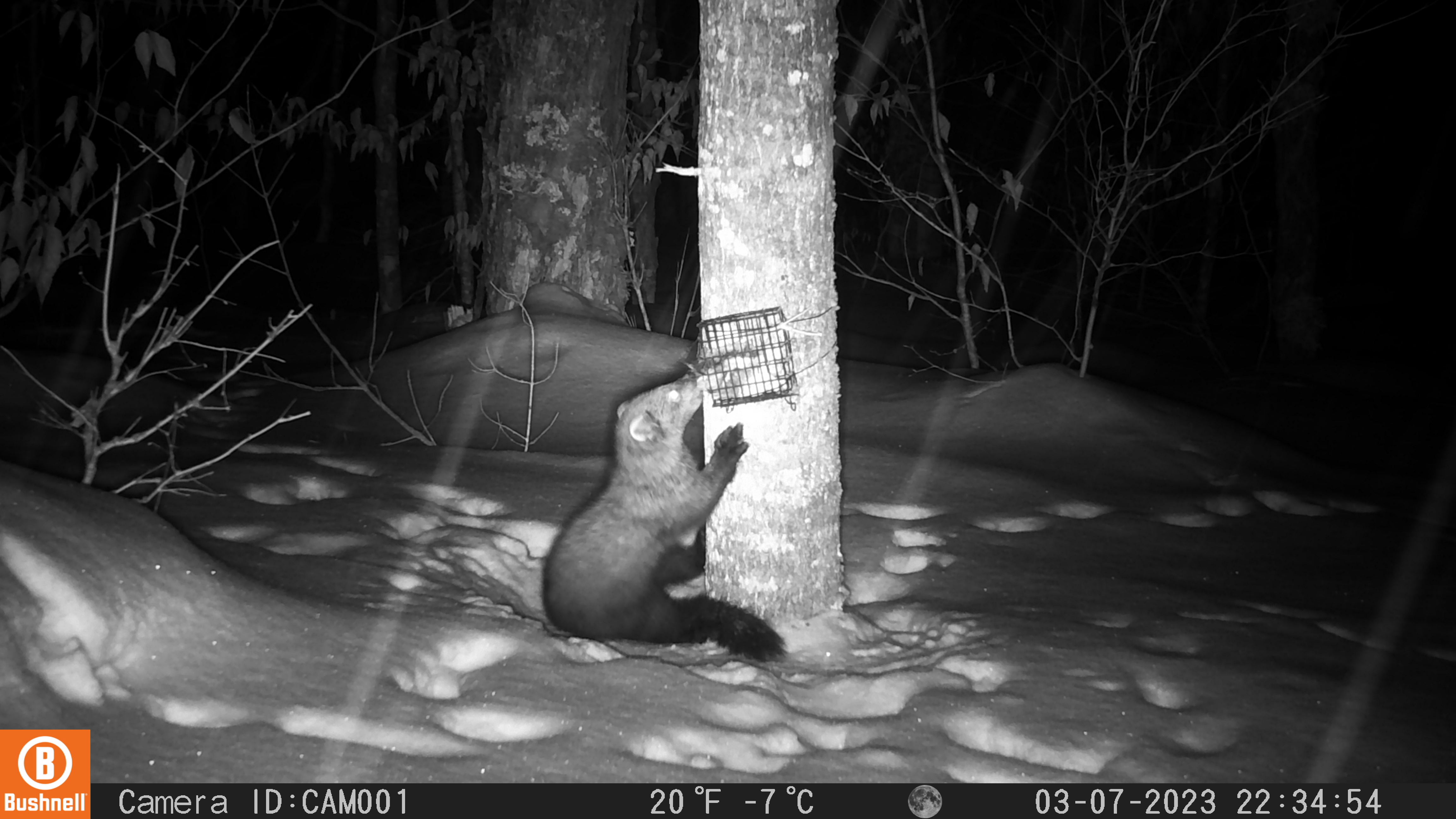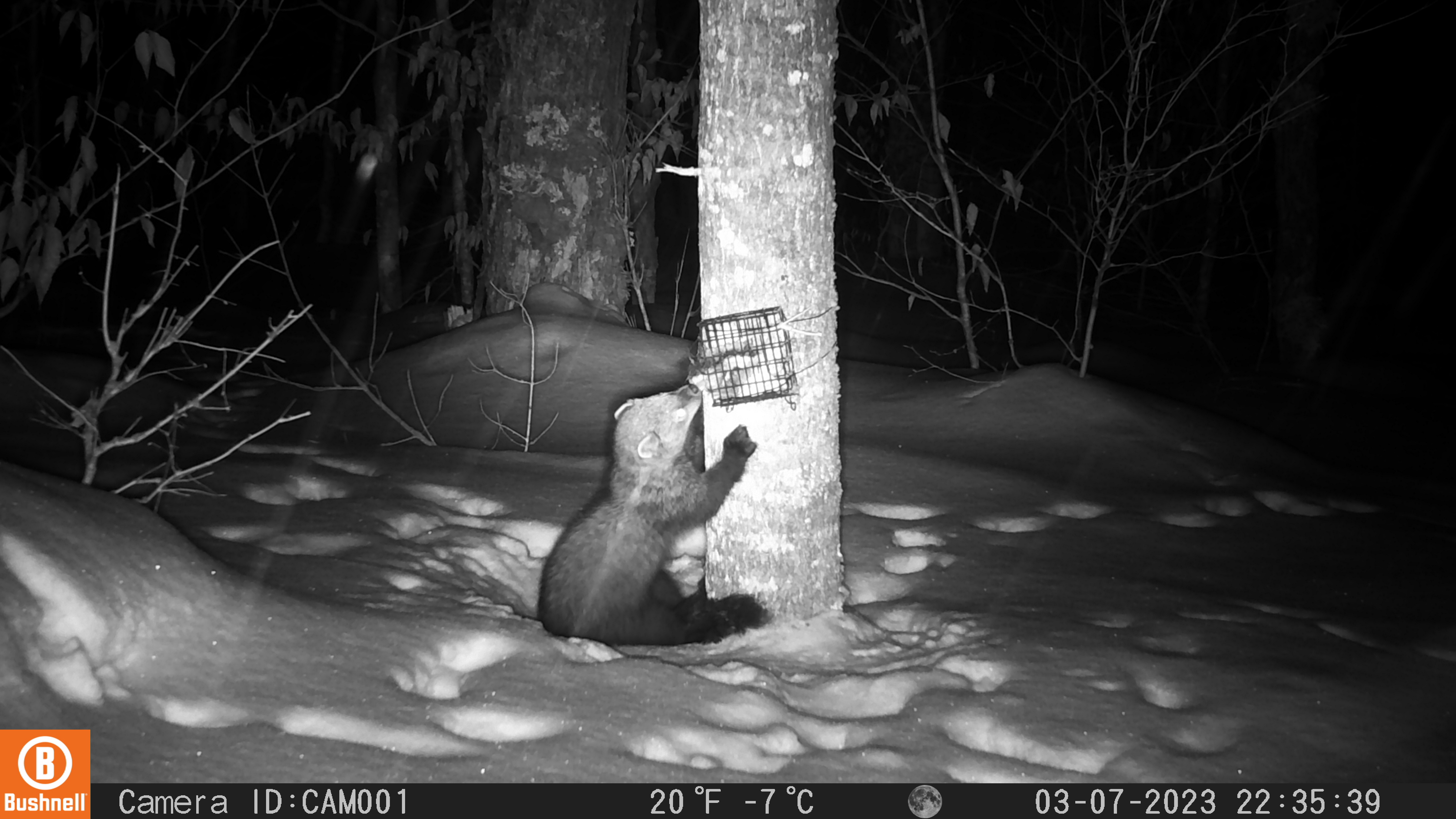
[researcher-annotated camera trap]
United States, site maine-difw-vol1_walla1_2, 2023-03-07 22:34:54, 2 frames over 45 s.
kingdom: Animalia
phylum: Chordata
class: Mammalia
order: Carnivora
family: Mustelidae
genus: Pekania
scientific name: Pekania pennanti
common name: fisher